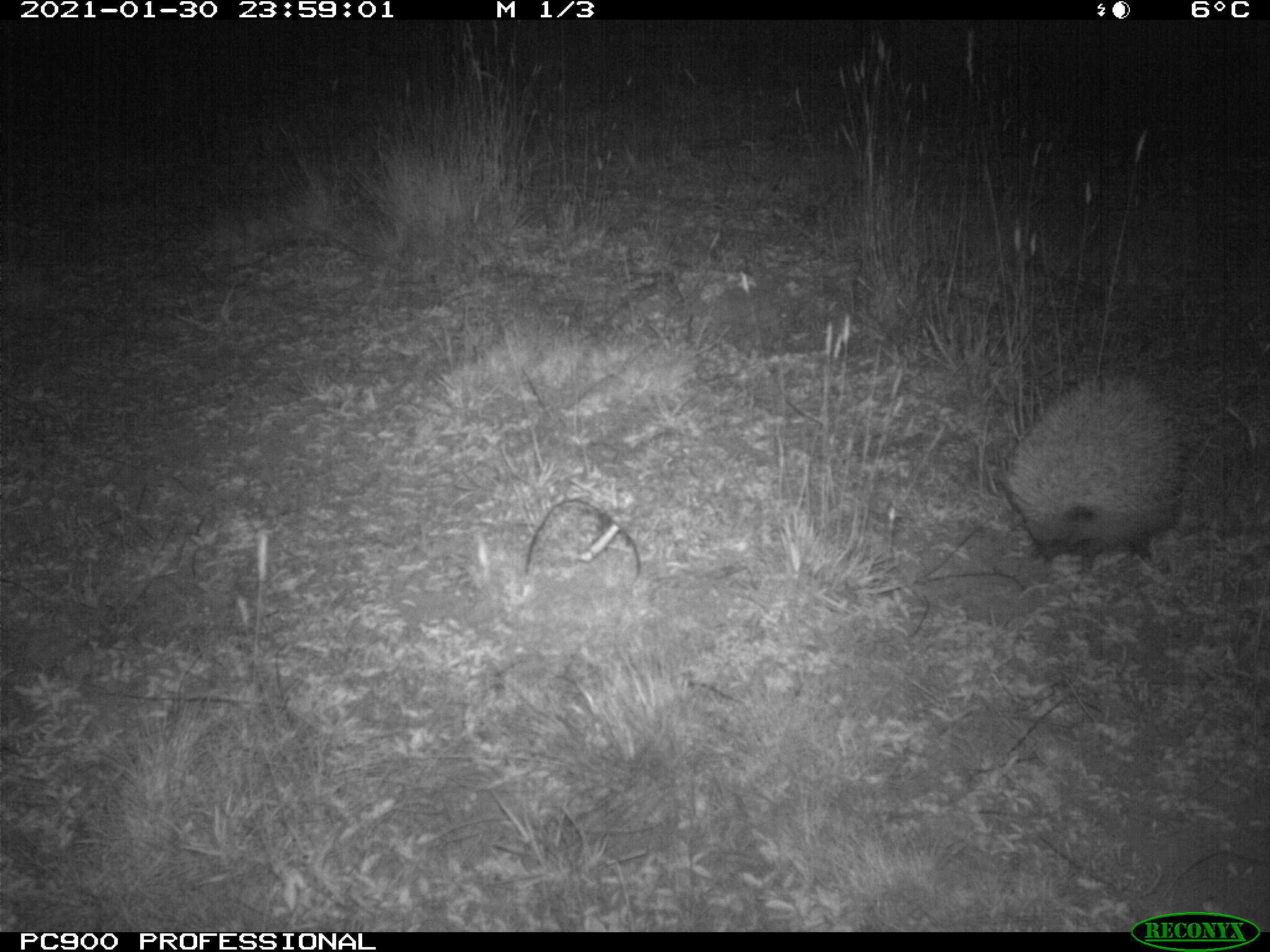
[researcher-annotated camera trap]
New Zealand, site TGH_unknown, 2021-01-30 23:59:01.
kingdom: Animalia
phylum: Chordata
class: Mammalia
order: Eulipotyphla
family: Erinaceidae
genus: Erinaceus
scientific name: Erinaceus europaeus europaeus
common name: european hedgehog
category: hedgehog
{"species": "hedgehog (european hedgehog) (Erinaceus europaeus europaeus)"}